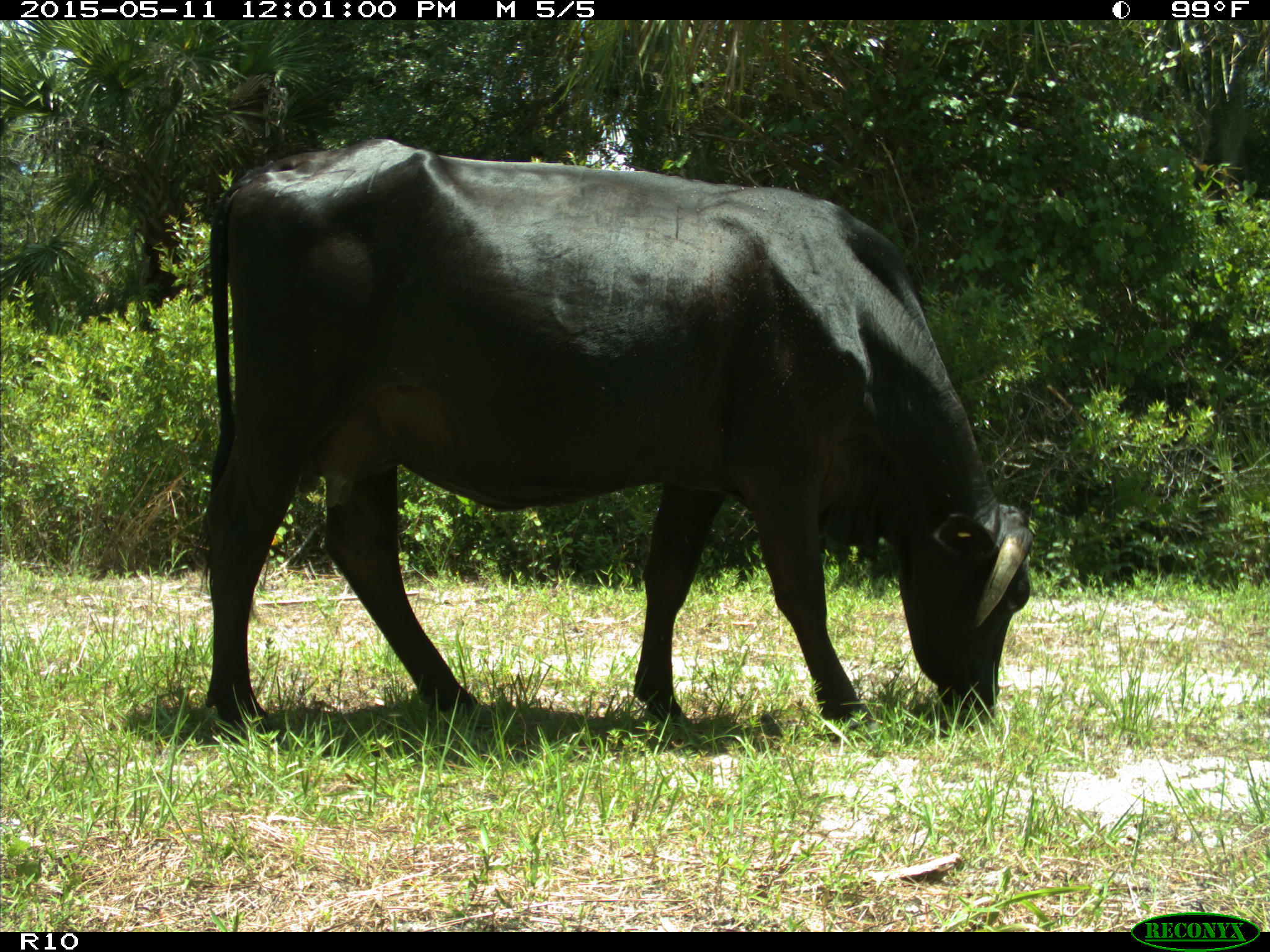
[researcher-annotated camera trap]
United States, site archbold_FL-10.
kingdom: Animalia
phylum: Chordata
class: Mammalia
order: Artiodactyla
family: Bovidae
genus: Bos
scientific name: Bos taurus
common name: domestic cow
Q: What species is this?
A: Bos taurus (domestic cow).